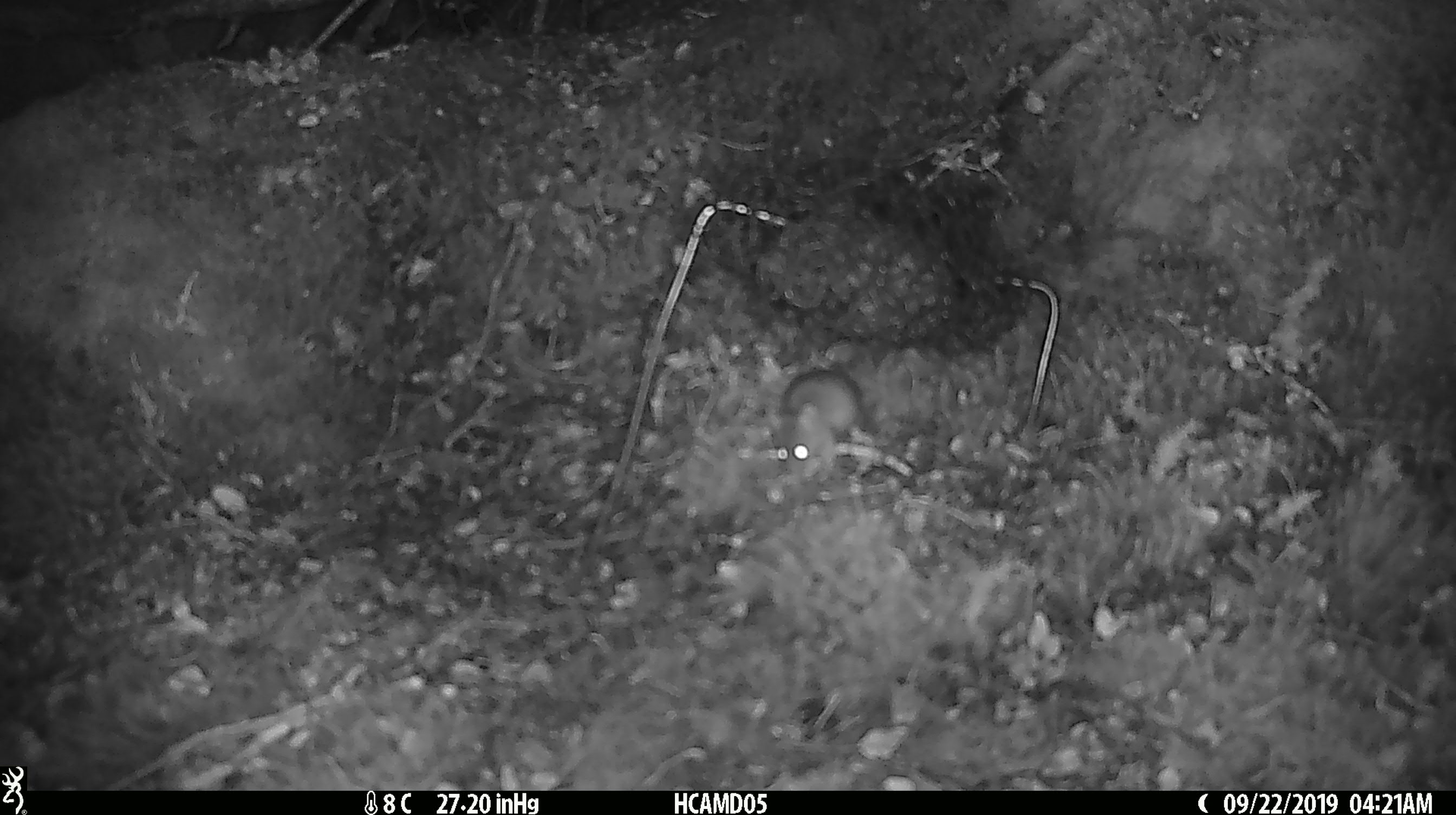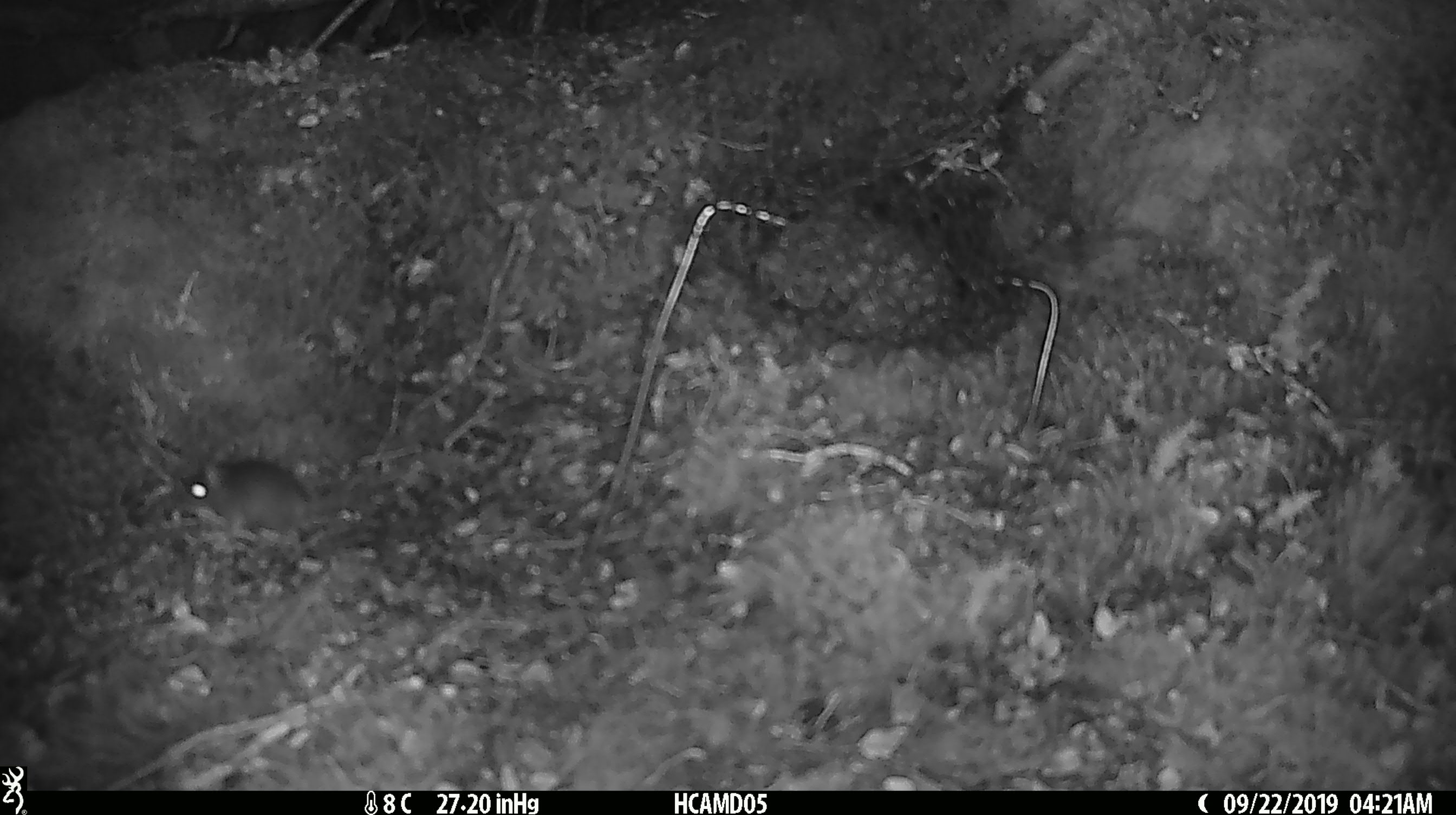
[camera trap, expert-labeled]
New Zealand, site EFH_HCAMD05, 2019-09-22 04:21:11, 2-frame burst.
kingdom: Animalia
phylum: Chordata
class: Mammalia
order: Rodentia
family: Muridae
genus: Mus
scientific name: Mus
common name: mouse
Mouse (Mus).